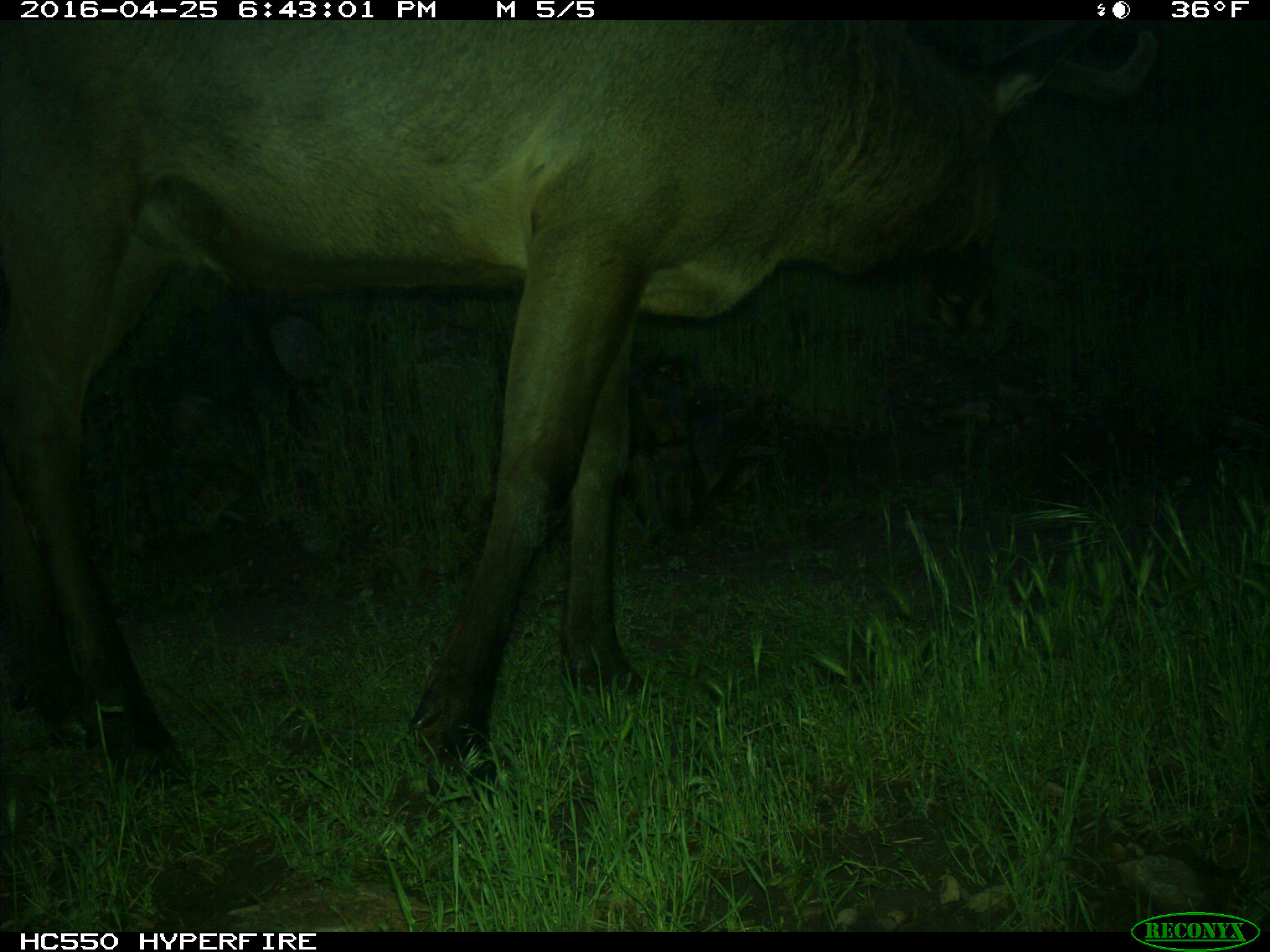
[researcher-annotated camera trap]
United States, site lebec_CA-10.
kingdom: Animalia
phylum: Chordata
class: Mammalia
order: Artiodactyla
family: Cervidae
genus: Cervus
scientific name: Cervus canadensis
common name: elk